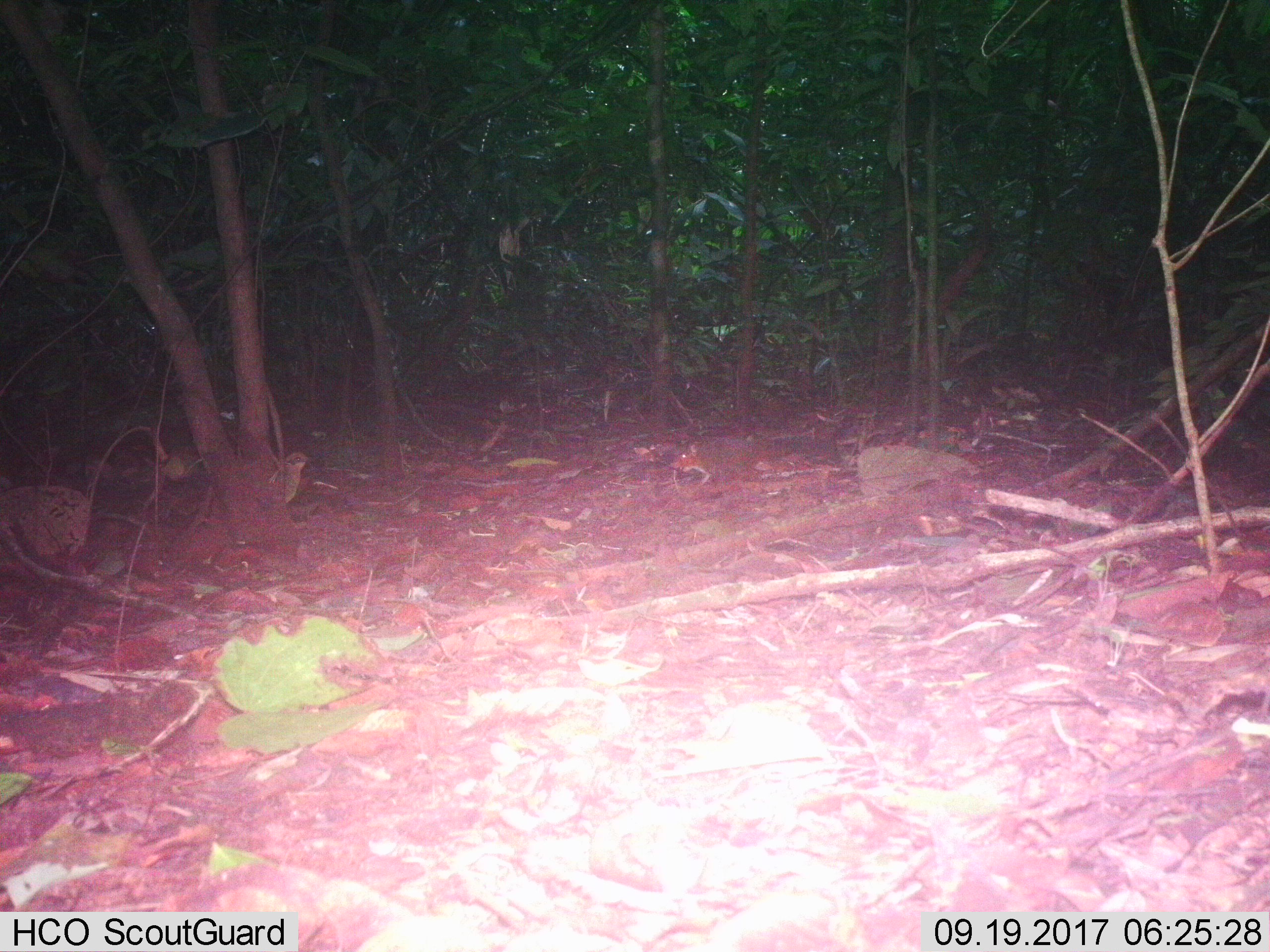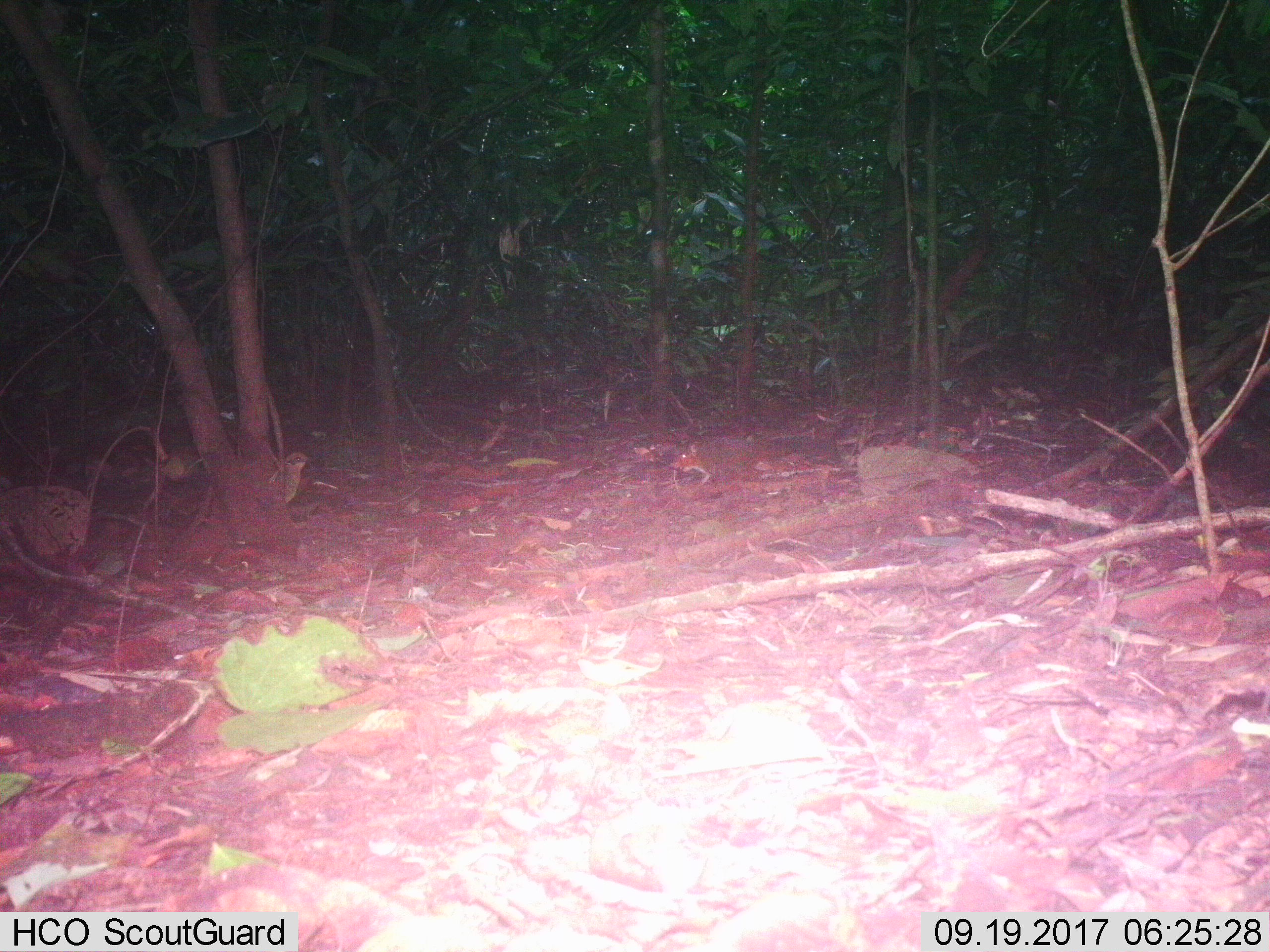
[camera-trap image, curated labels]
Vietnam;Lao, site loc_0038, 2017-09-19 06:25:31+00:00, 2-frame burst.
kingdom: Animalia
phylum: Chordata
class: Mammalia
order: Rodentia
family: Sciuridae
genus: Dremomys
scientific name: Dremomys rufigenis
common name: red-cheeked squirrel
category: red cheeked squirrel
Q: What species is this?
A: Red cheeked squirrel (red-cheeked squirrel) (Dremomys rufigenis).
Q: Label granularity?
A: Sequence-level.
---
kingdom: Animalia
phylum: Chordata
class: Aves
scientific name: Aves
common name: bird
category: unidentified bird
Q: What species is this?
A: Unidentified bird (bird) (Aves).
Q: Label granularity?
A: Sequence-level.